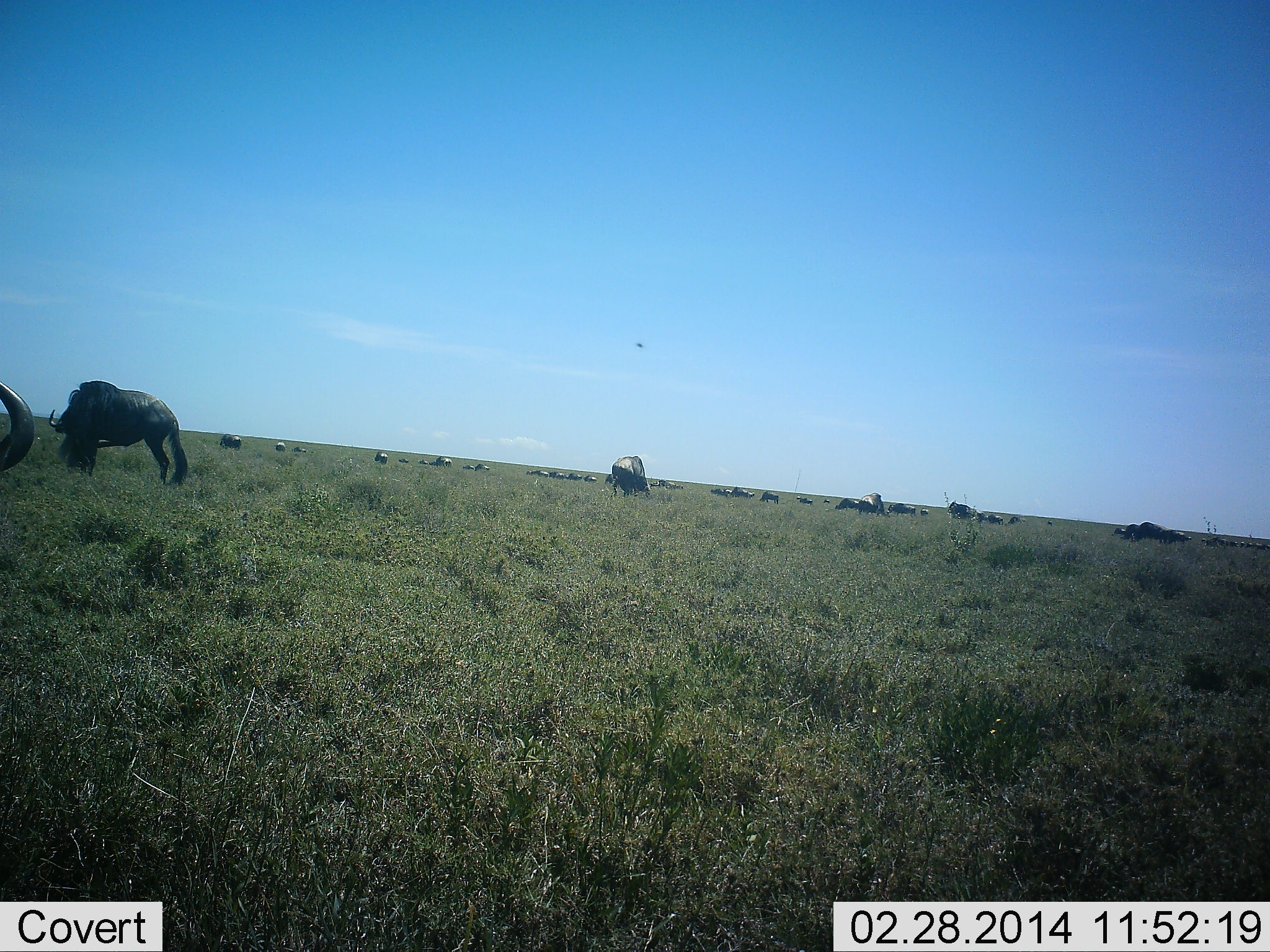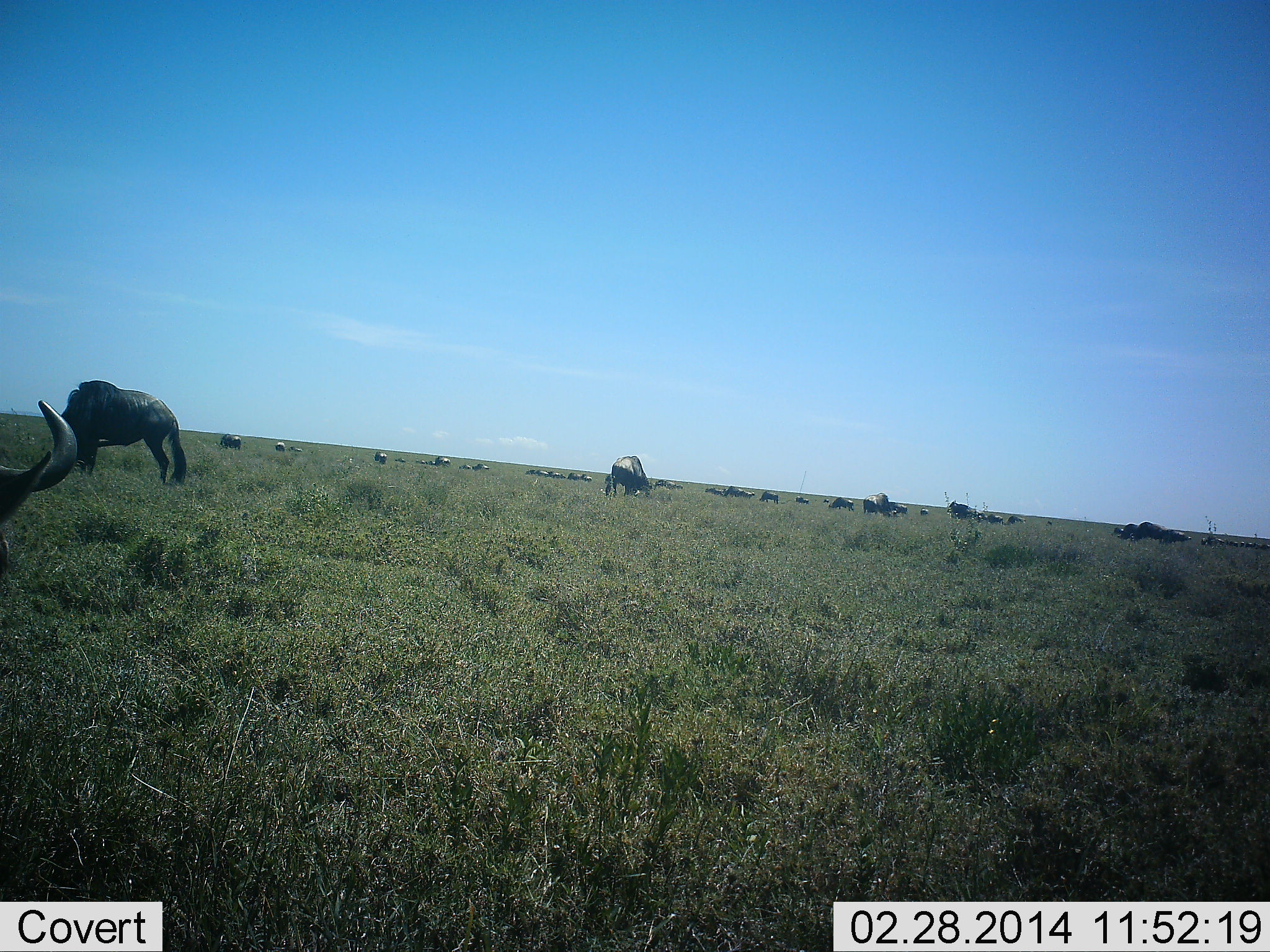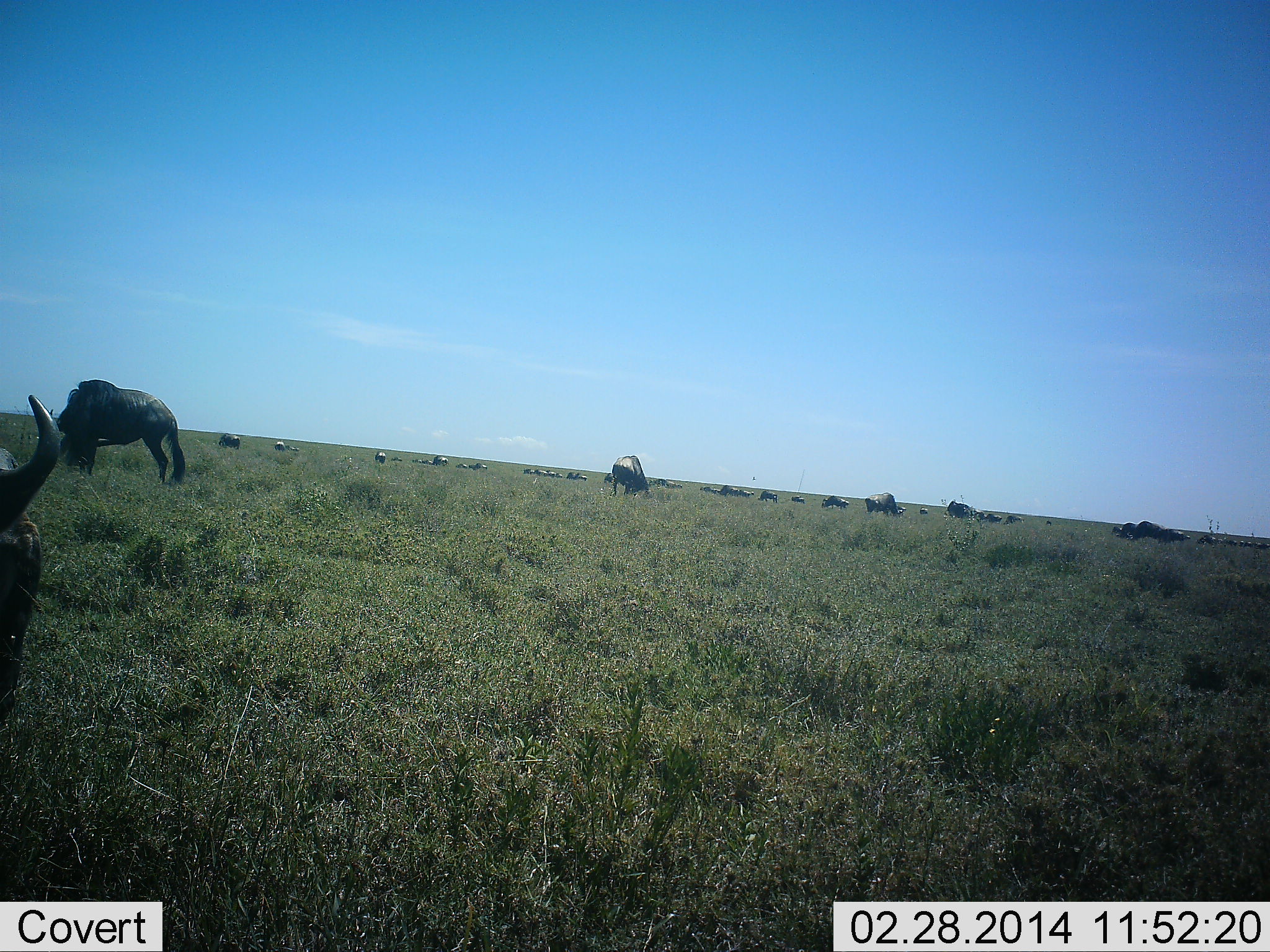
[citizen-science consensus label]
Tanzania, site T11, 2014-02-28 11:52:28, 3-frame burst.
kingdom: Animalia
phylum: Chordata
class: Mammalia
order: Artiodactyla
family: Bovidae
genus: Connochaetes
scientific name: Connochaetes taurinus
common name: blue wildebeest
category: wildebeest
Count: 11-50.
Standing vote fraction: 45%.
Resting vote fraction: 0%.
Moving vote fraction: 9%.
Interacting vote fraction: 0%.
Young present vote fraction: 0%.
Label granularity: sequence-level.